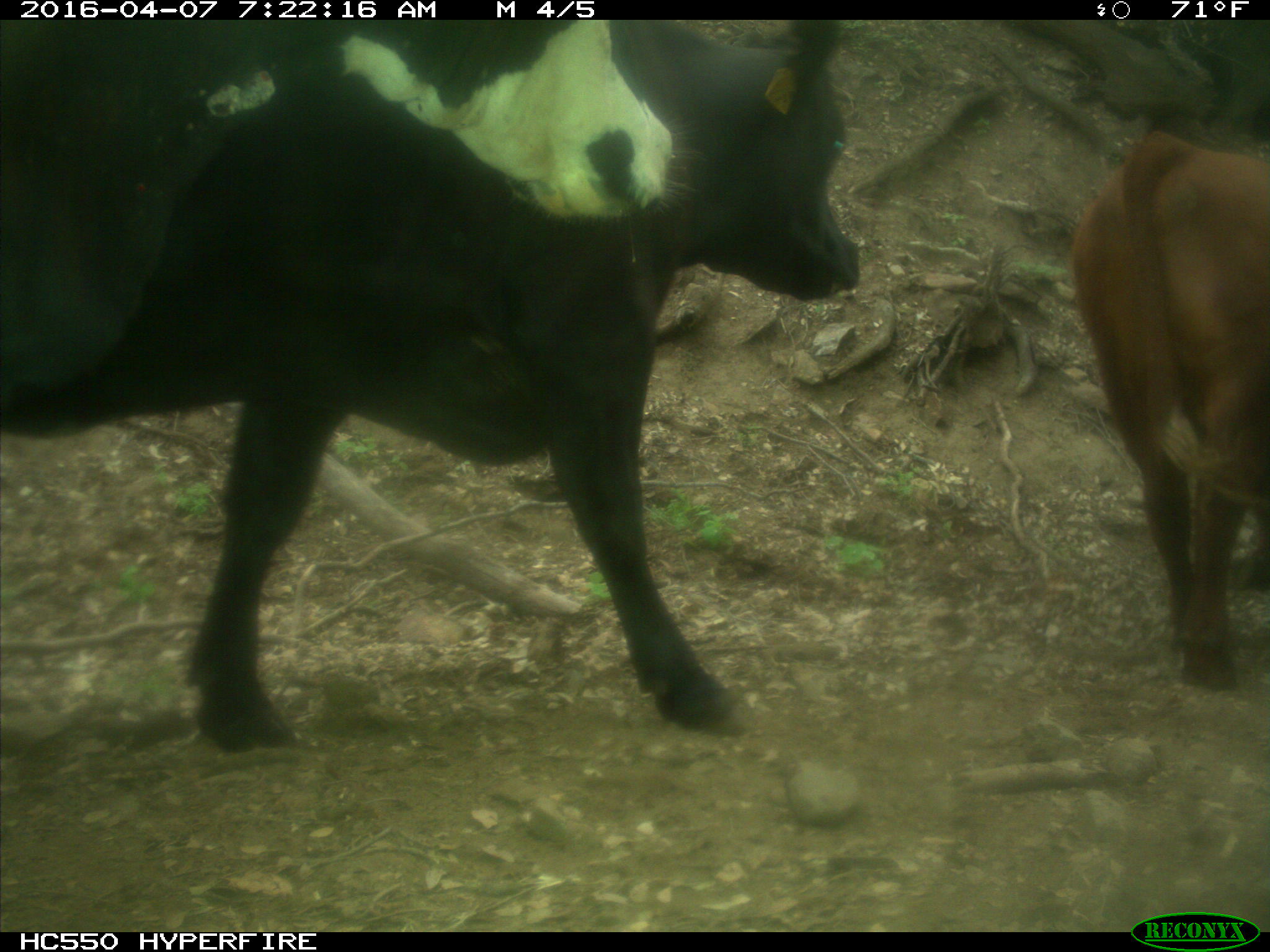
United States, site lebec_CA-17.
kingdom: Animalia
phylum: Chordata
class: Mammalia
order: Artiodactyla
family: Bovidae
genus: Bos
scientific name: Bos taurus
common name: domestic cow